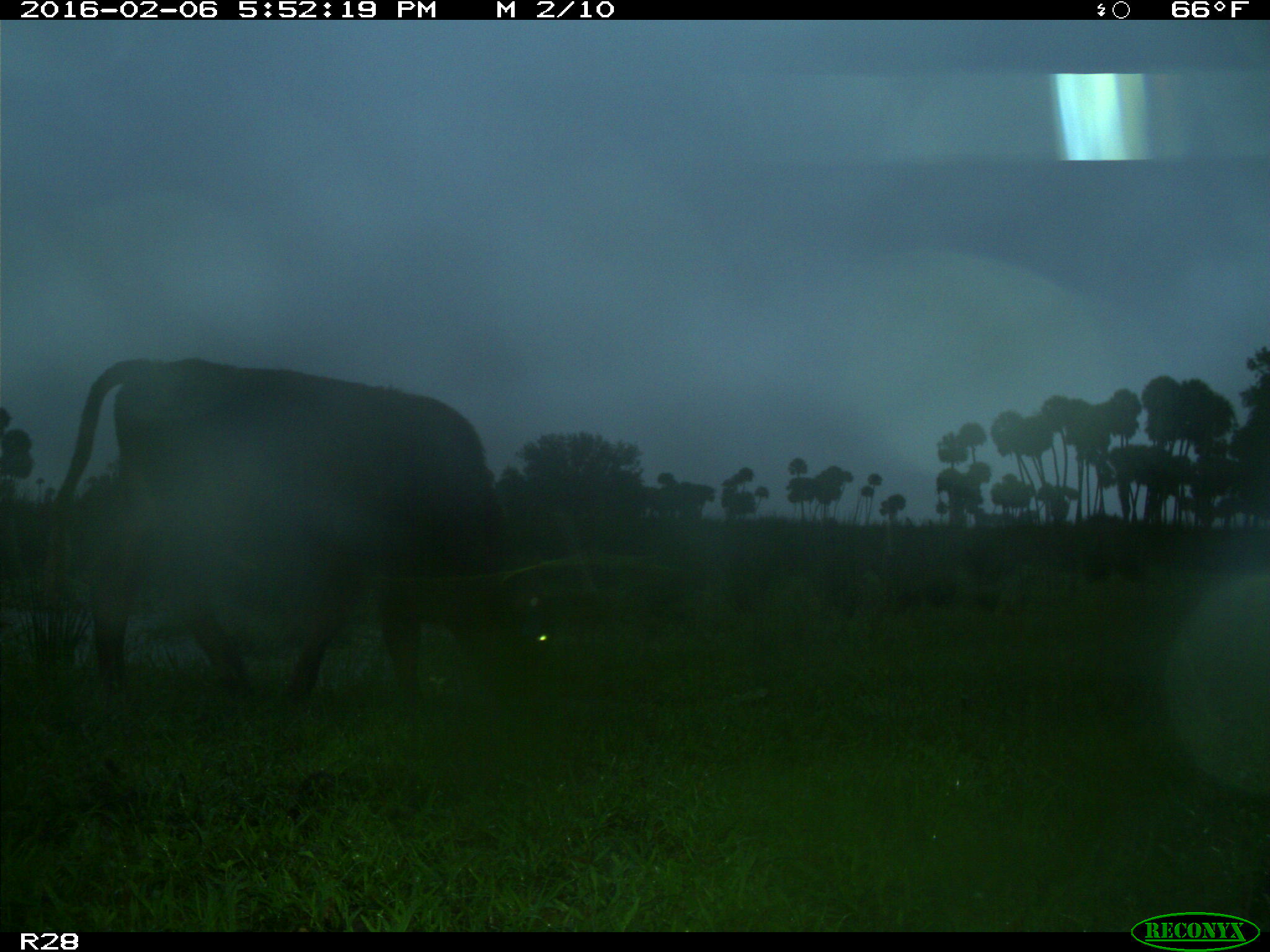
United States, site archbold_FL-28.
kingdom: Animalia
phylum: Chordata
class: Mammalia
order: Artiodactyla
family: Bovidae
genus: Bos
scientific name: Bos taurus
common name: domestic cow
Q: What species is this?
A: Bos taurus (domestic cow).